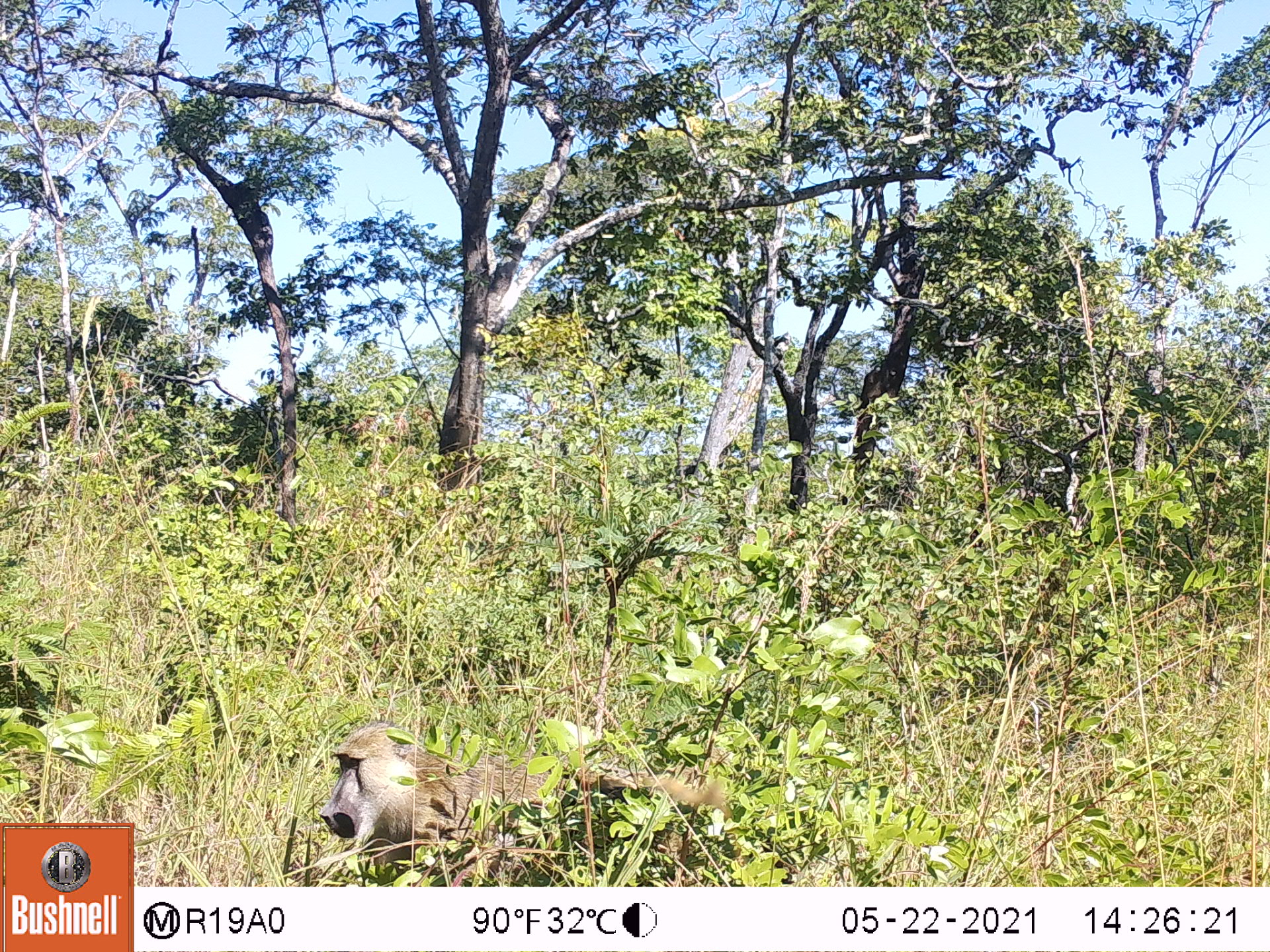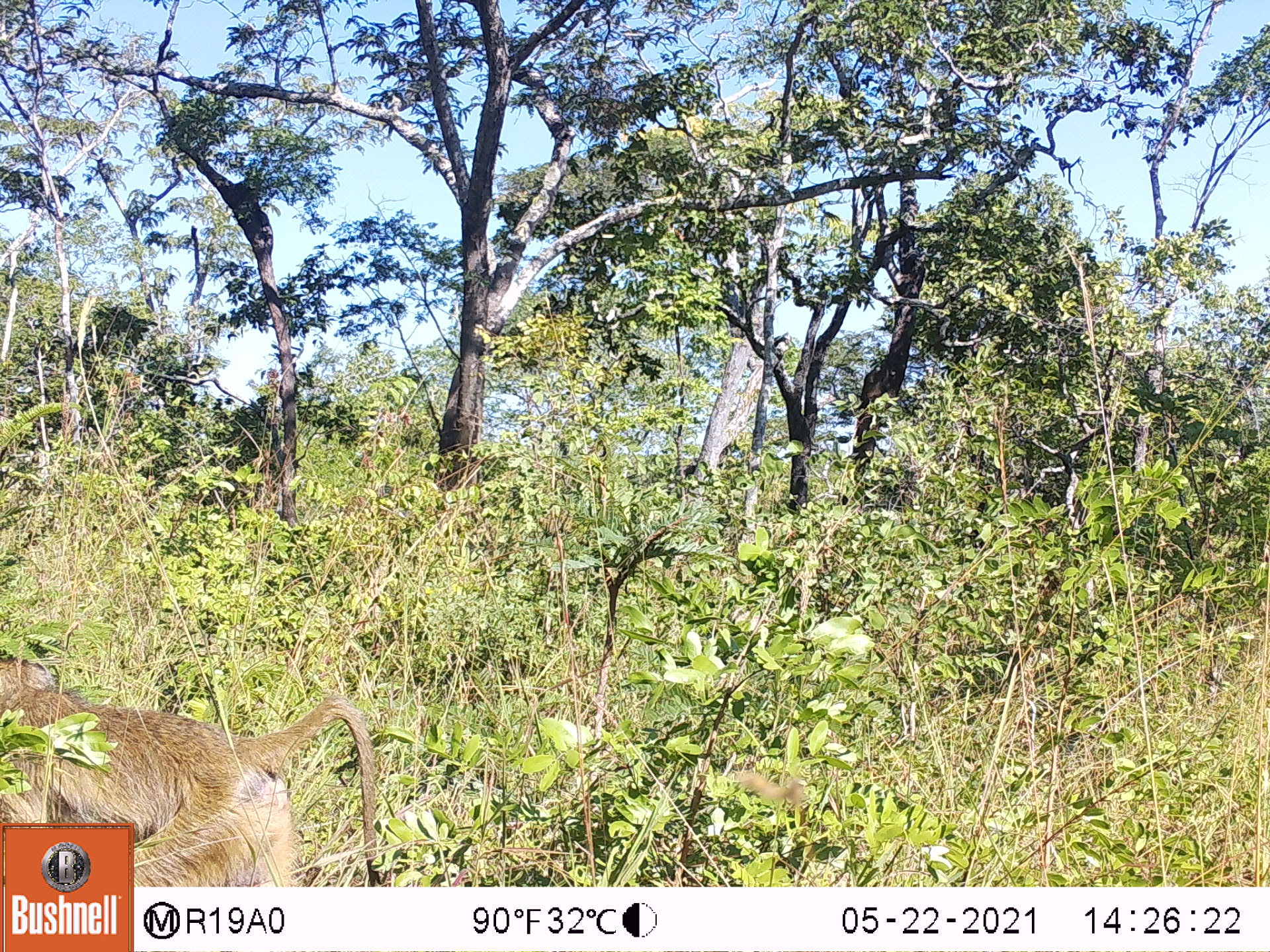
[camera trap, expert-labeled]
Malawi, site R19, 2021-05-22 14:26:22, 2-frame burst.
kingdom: Animalia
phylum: Chordata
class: Mammalia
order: Primates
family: Cercopithecidae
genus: Papio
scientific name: Papio cynocephalus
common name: yellow baboon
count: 1